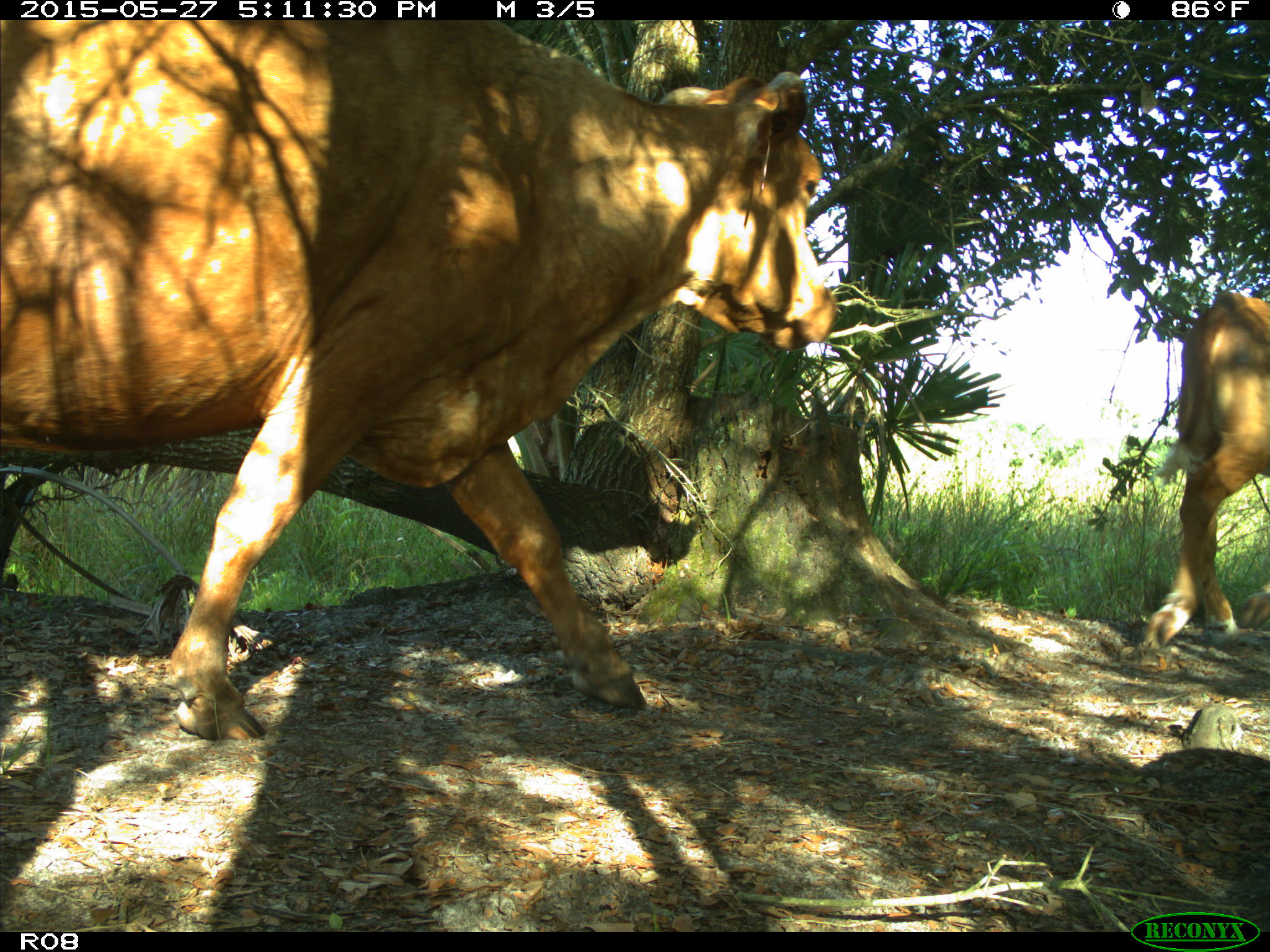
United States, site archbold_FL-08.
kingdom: Animalia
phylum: Chordata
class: Mammalia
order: Artiodactyla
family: Bovidae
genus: Bos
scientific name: Bos taurus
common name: domestic cow